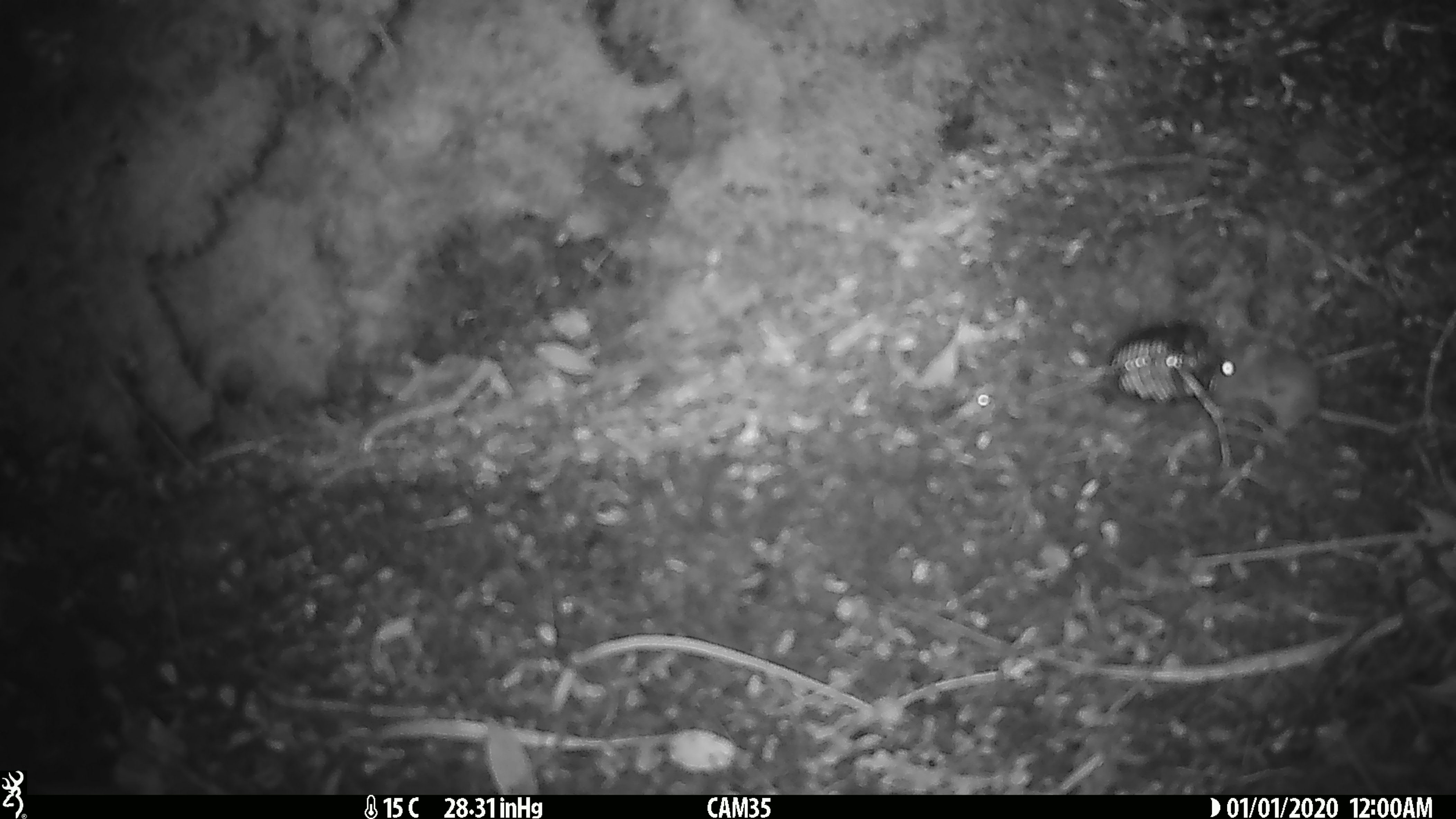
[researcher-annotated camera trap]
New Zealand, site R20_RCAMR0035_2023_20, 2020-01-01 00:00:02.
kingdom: Animalia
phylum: Chordata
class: Mammalia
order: Rodentia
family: Muridae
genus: Mus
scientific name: Mus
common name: mouse